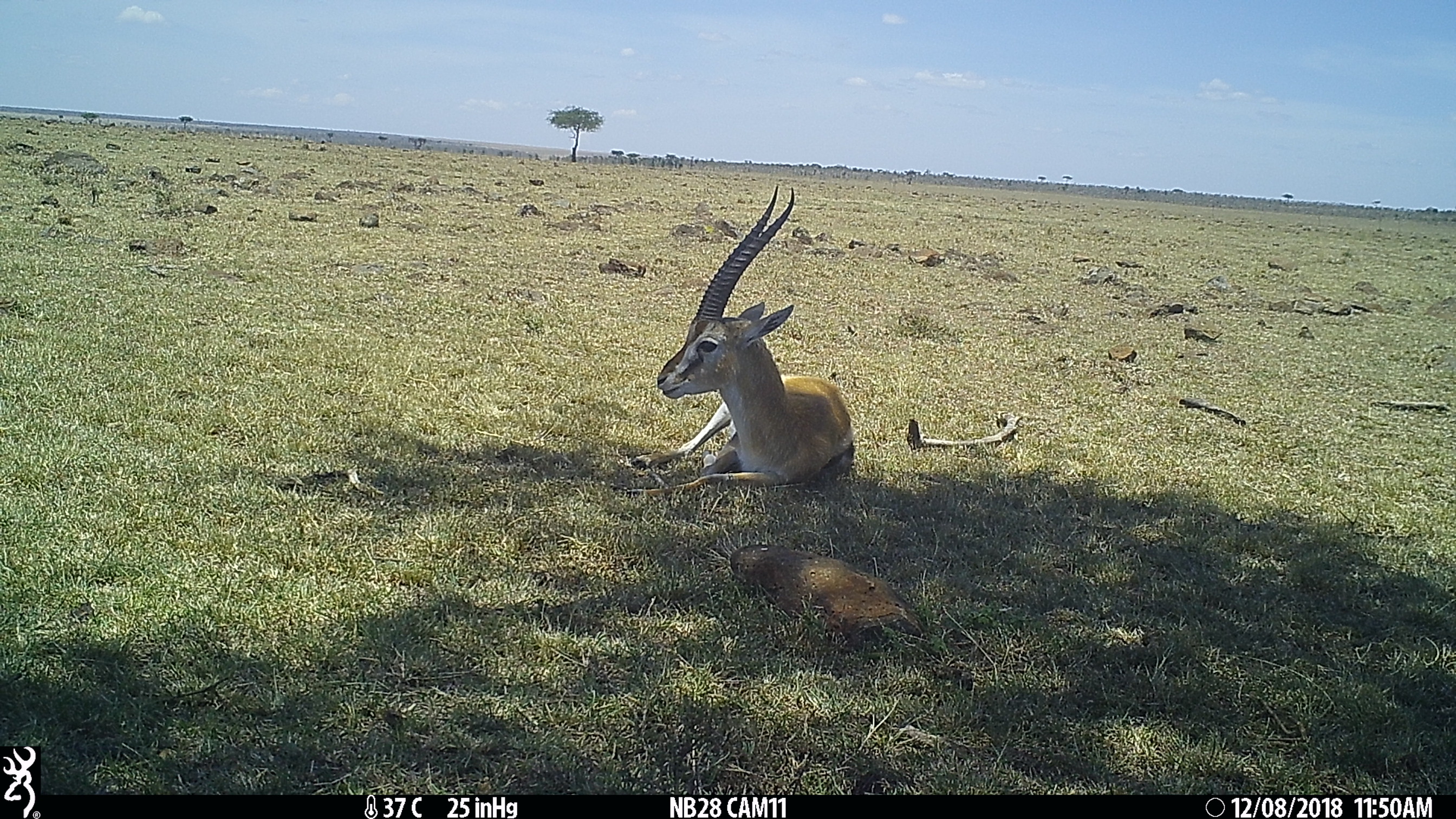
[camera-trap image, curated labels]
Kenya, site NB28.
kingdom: Animalia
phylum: Chordata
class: Mammalia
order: Artiodactyla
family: Bovidae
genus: Eudorcas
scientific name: Eudorcas thomsonii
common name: thomon's gazelle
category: gazelle thomsons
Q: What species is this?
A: Gazelle thomsons (thomon's gazelle) (Eudorcas thomsonii).